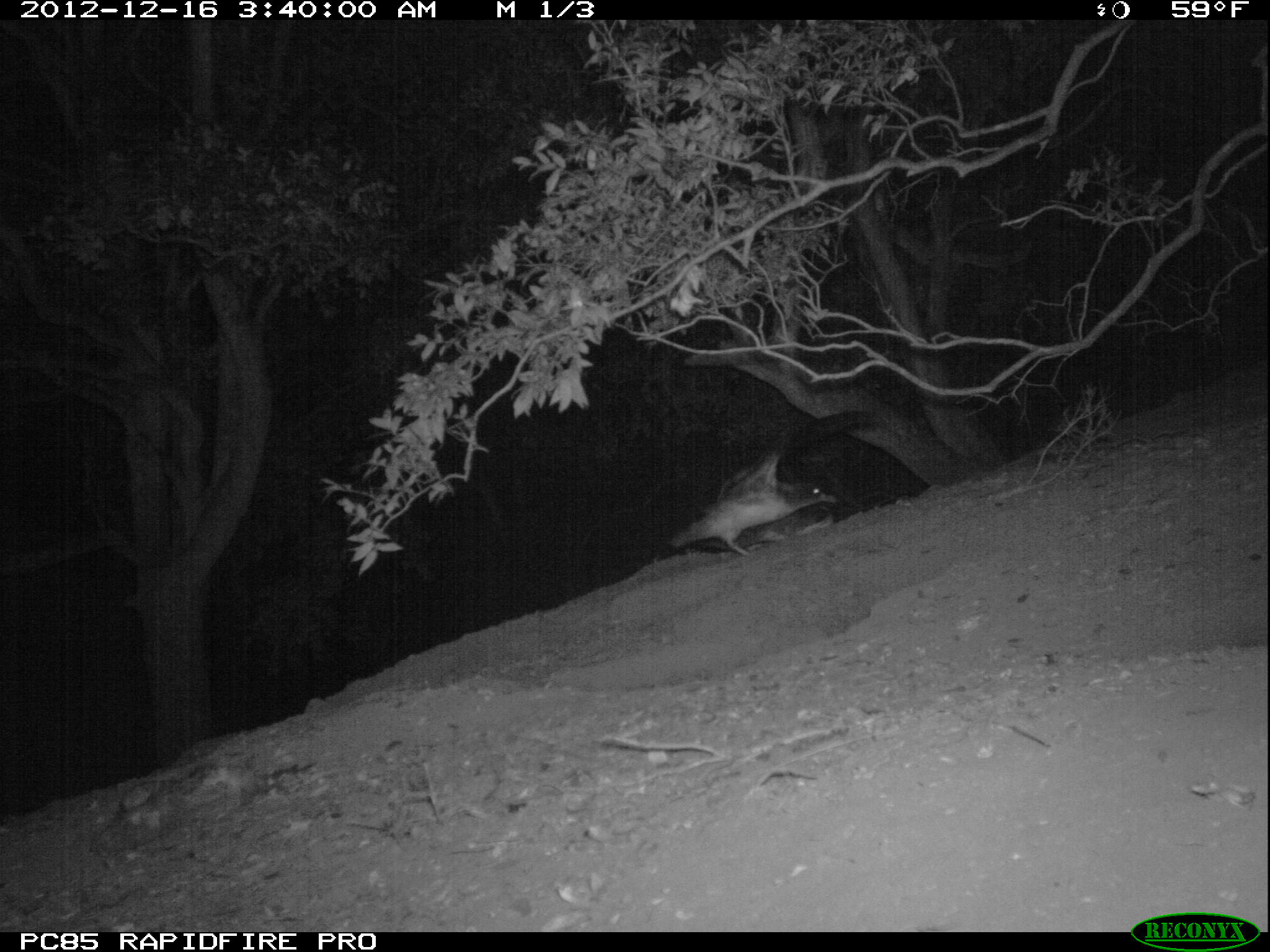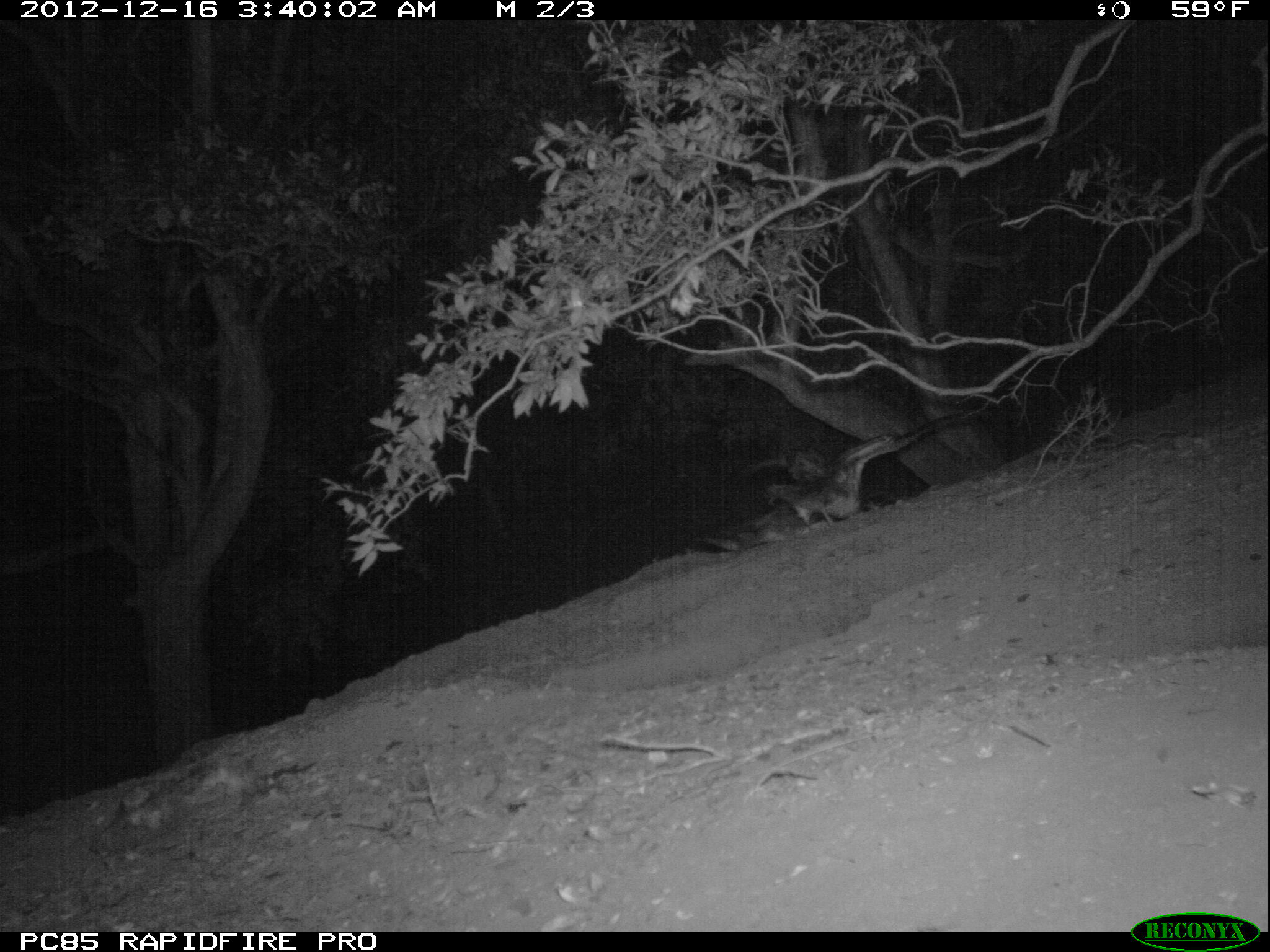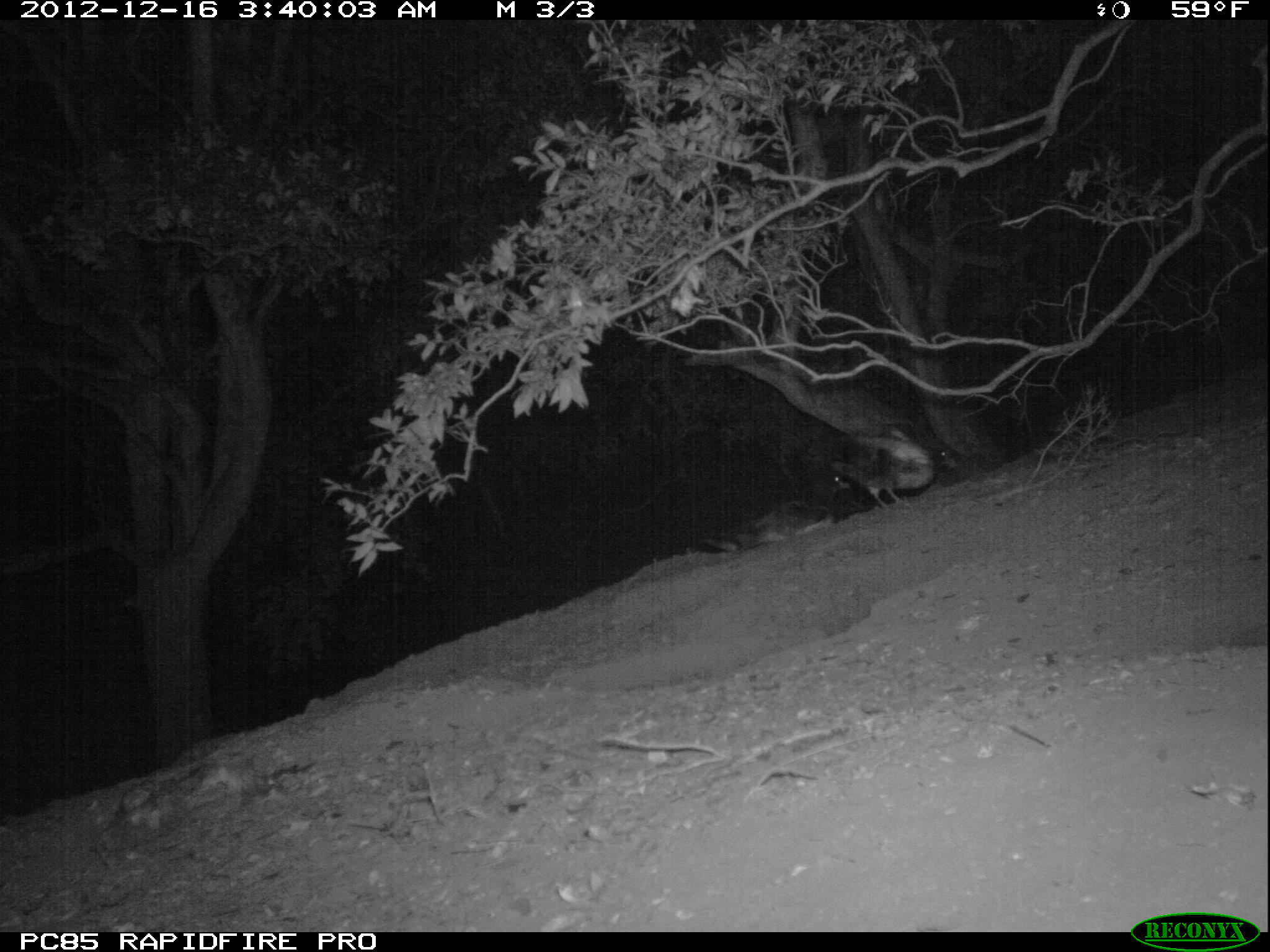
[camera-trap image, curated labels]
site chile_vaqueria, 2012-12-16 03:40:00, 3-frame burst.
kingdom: Animalia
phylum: Chordata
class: Aves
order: Procellariiformes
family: Procellariidae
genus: Calonectris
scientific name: Calonectris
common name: shearwater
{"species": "shearwater (Calonectris)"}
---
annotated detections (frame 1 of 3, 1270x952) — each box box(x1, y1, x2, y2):
shearwater: box(665, 402, 885, 560)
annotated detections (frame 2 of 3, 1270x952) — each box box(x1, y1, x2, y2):
shearwater: box(740, 391, 1003, 533); box(690, 512, 807, 562)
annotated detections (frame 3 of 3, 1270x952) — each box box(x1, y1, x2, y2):
shearwater: box(700, 472, 849, 560); box(826, 429, 938, 511)